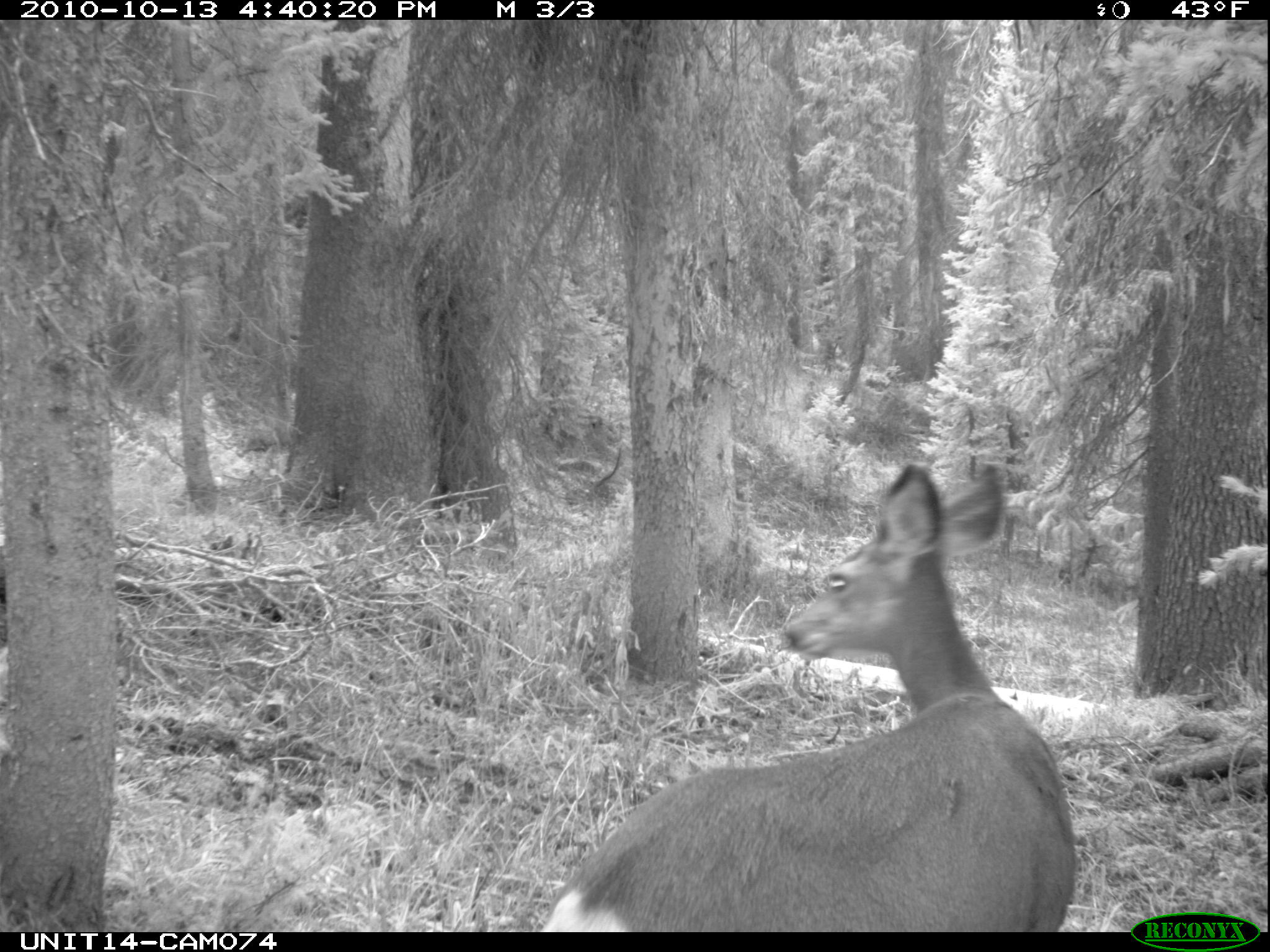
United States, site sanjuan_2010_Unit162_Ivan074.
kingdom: Animalia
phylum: Chordata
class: Mammalia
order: Artiodactyla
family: Cervidae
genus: Odocoileus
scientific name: Odocoileus hemionus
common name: mule deer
Odocoileus hemionus (mule deer).